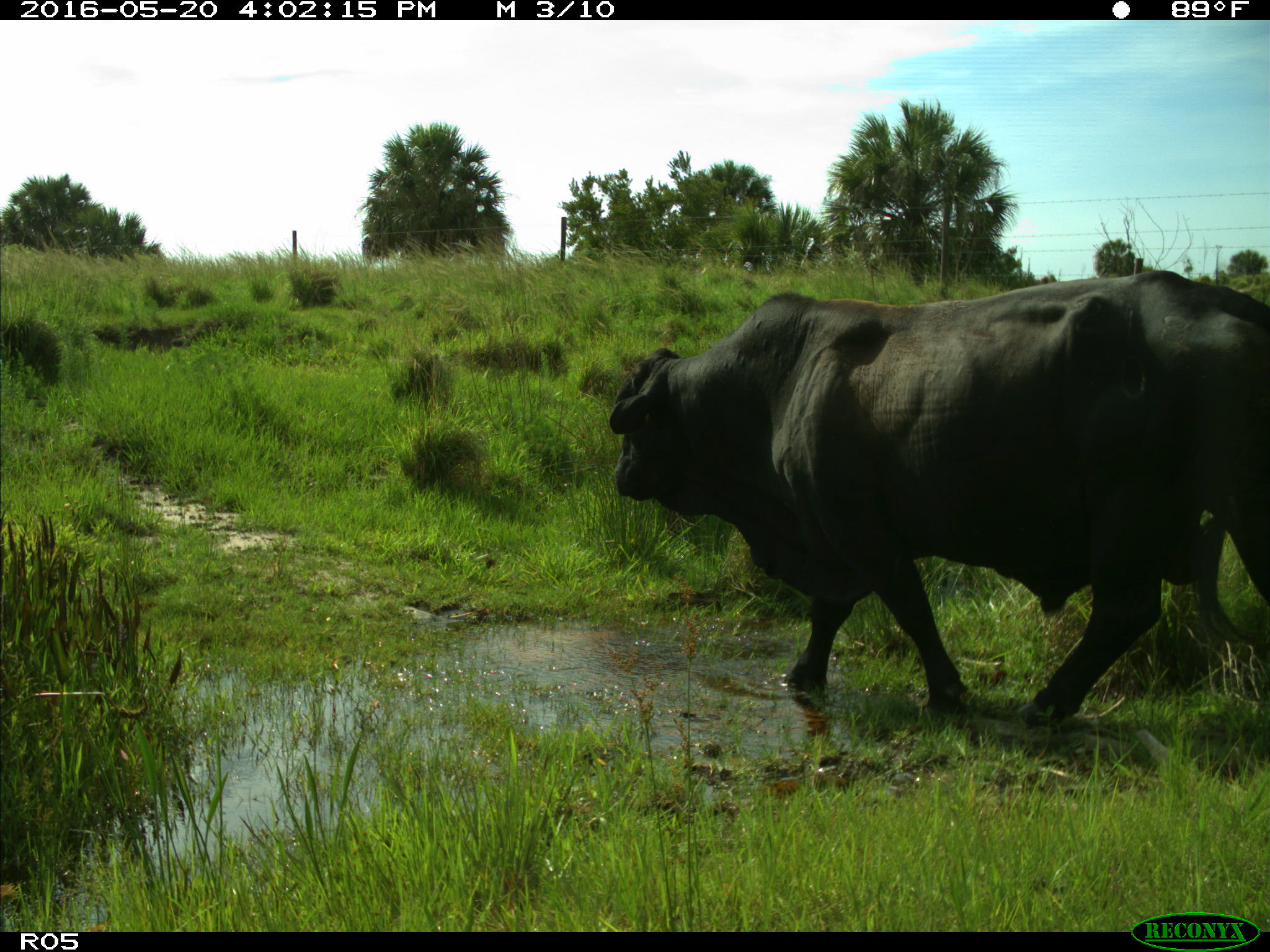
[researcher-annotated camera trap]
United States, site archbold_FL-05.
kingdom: Animalia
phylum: Chordata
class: Mammalia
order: Artiodactyla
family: Bovidae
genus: Bos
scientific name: Bos taurus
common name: domestic cow